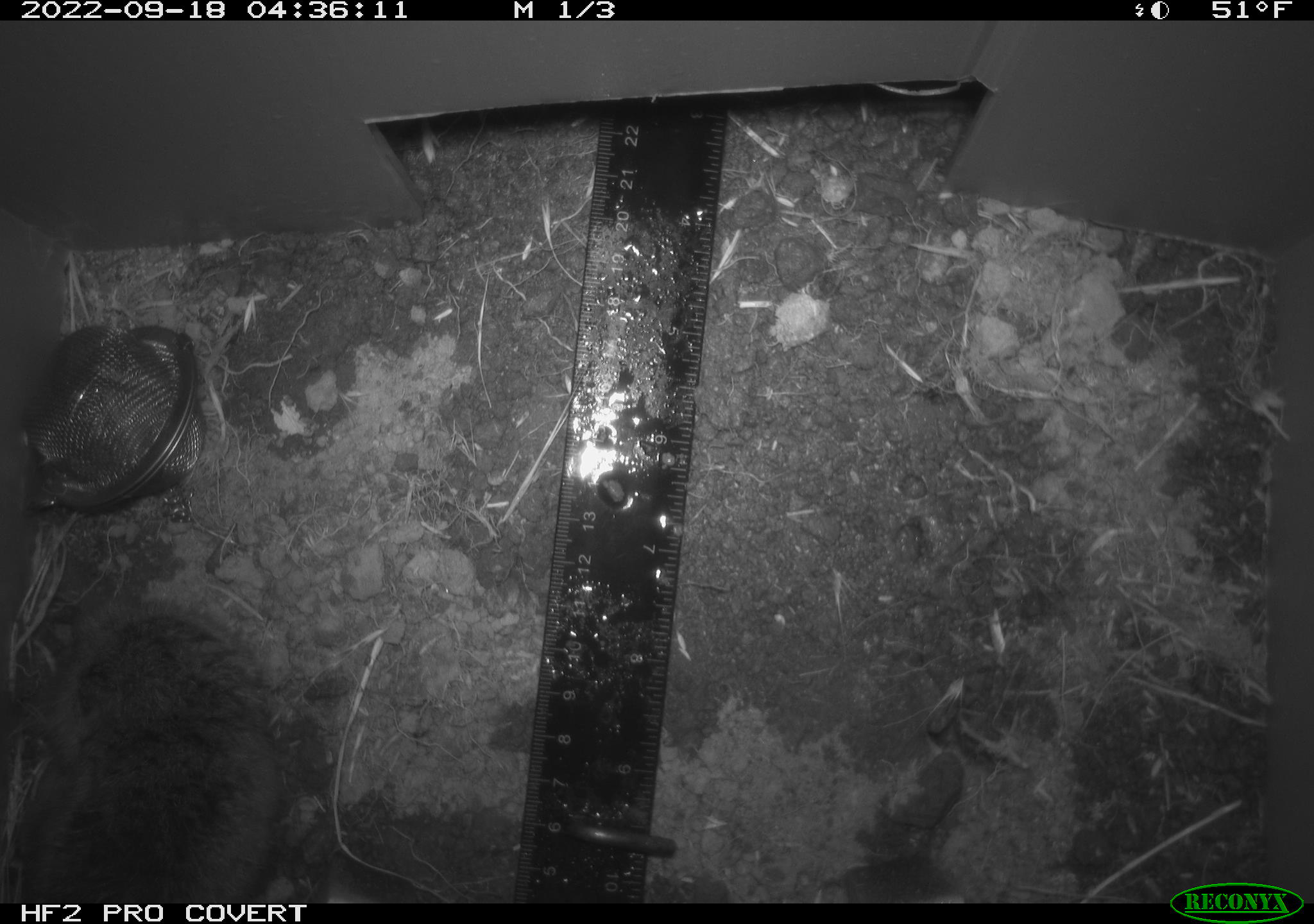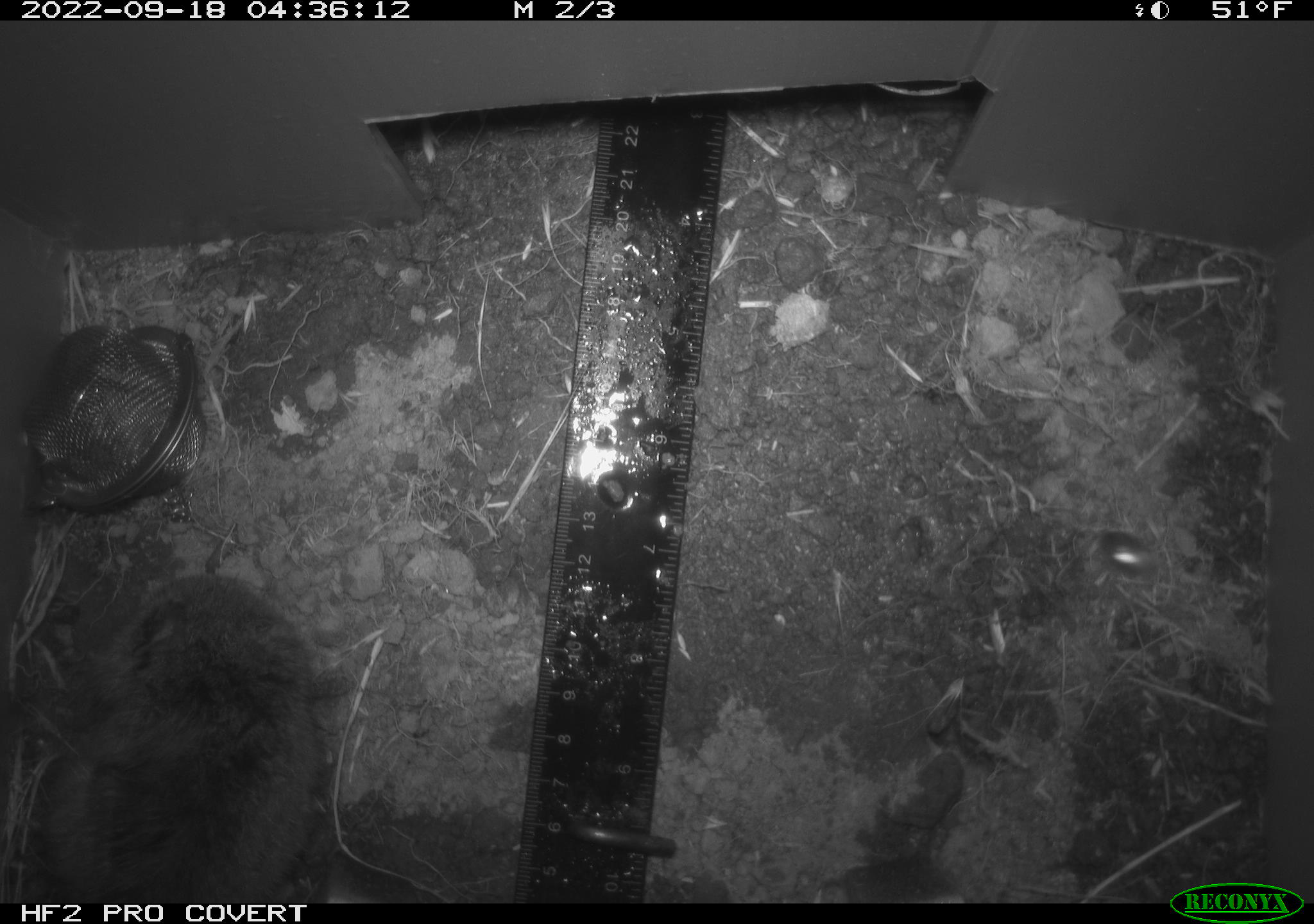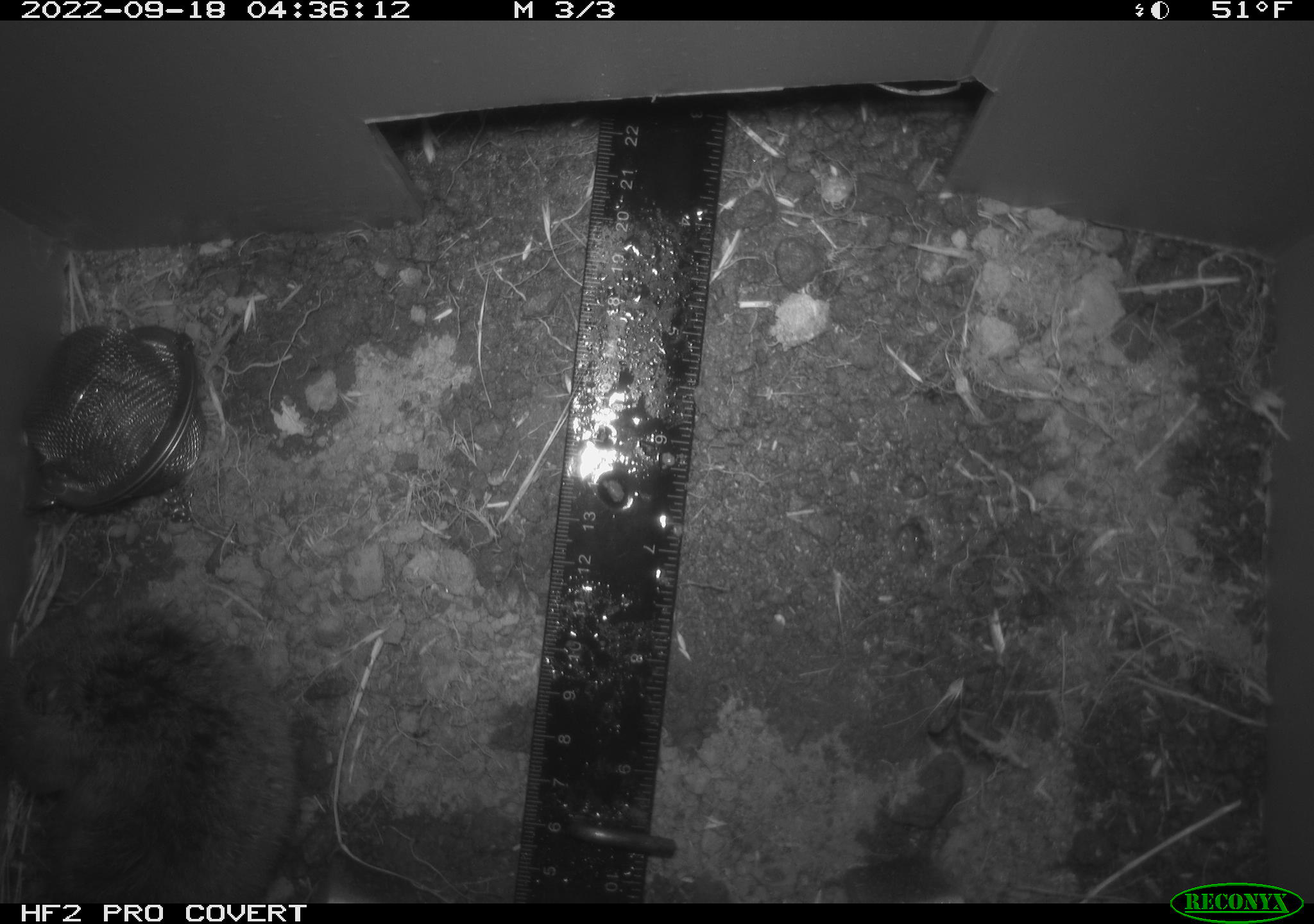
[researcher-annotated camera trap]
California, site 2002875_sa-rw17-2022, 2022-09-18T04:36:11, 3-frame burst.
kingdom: Animalia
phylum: Chordata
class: Mammalia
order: Rodentia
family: Cricetidae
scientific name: Arvicolinae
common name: voles, lemmings, and muskrats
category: arvicolinae subfamily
Arvicolinae subfamily (voles, lemmings, and muskrats) (Arvicolinae).